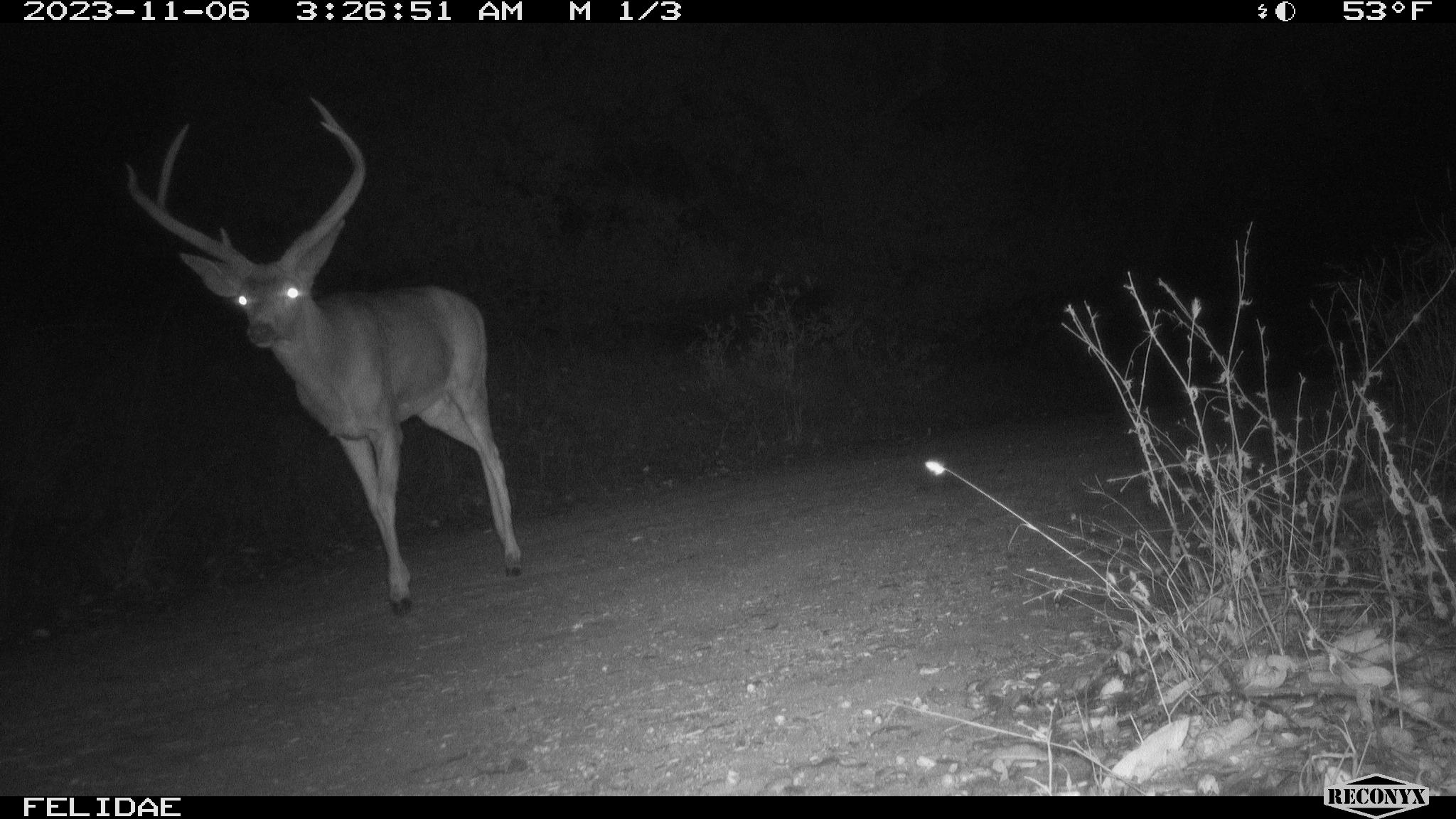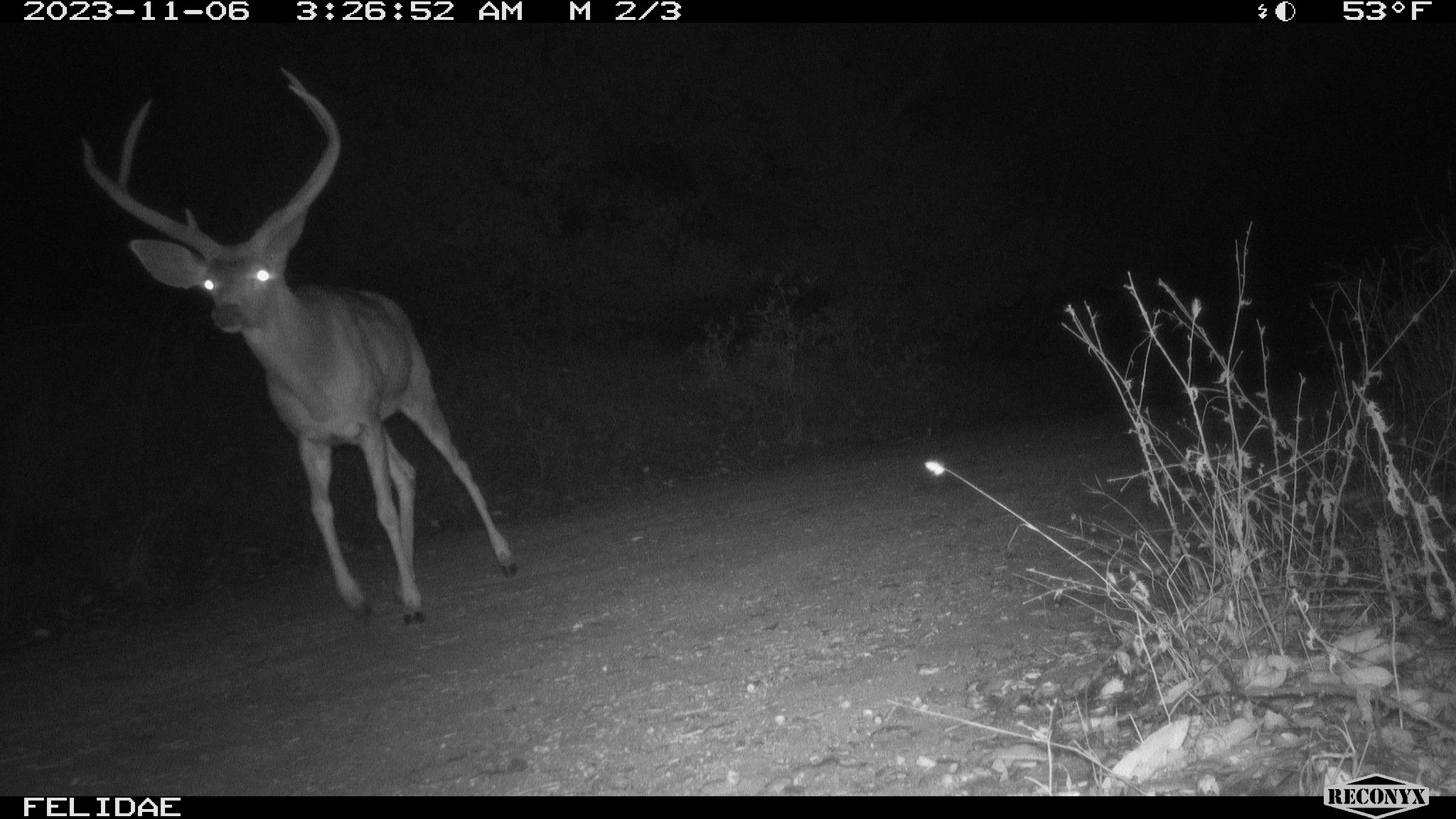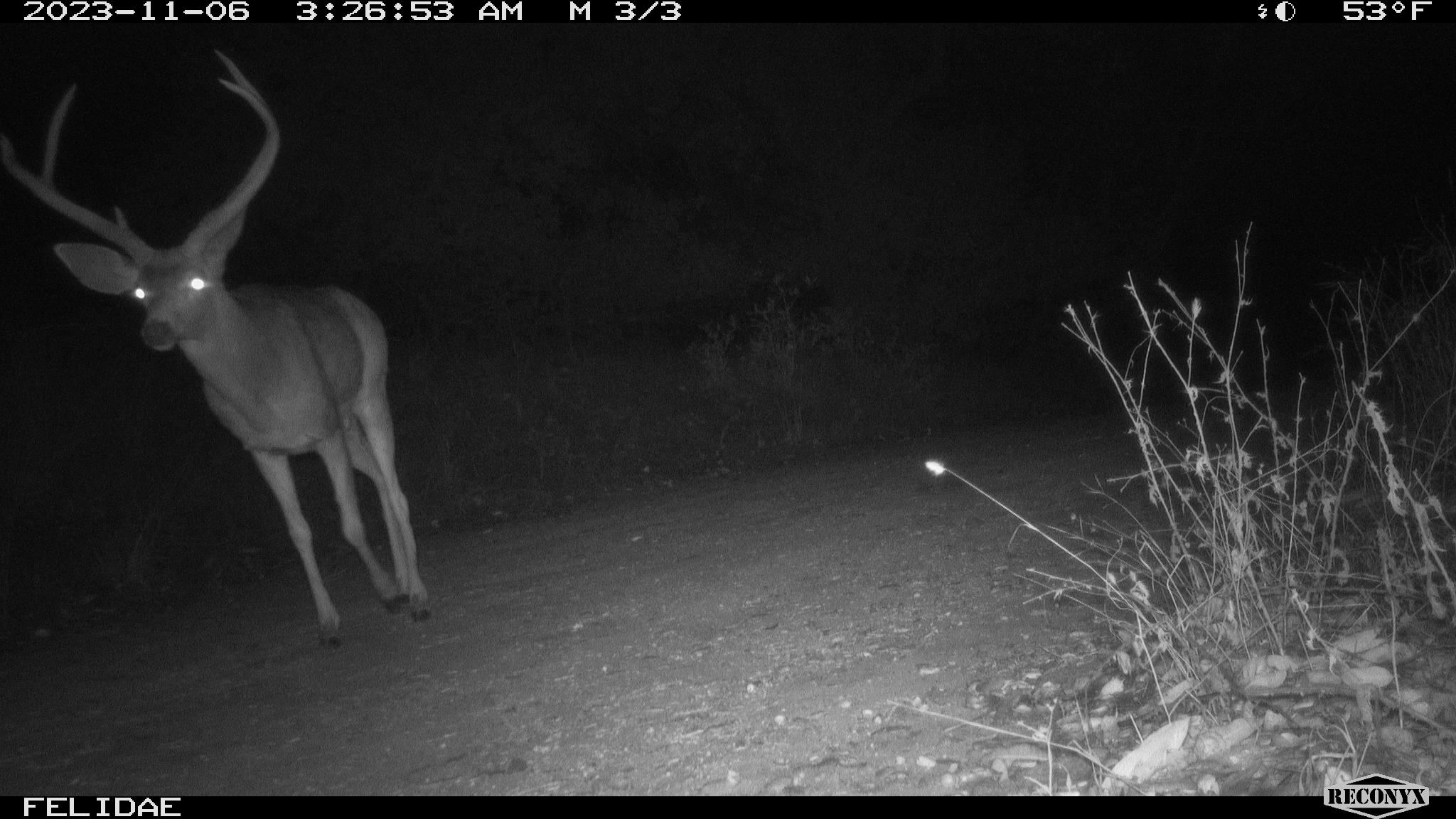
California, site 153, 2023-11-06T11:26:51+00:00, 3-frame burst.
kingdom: Animalia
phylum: Chordata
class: Mammalia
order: Artiodactyla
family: Cervidae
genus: Odocoileus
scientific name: Odocoileus hemionus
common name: mule deer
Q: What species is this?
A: Mule deer (Odocoileus hemionus).